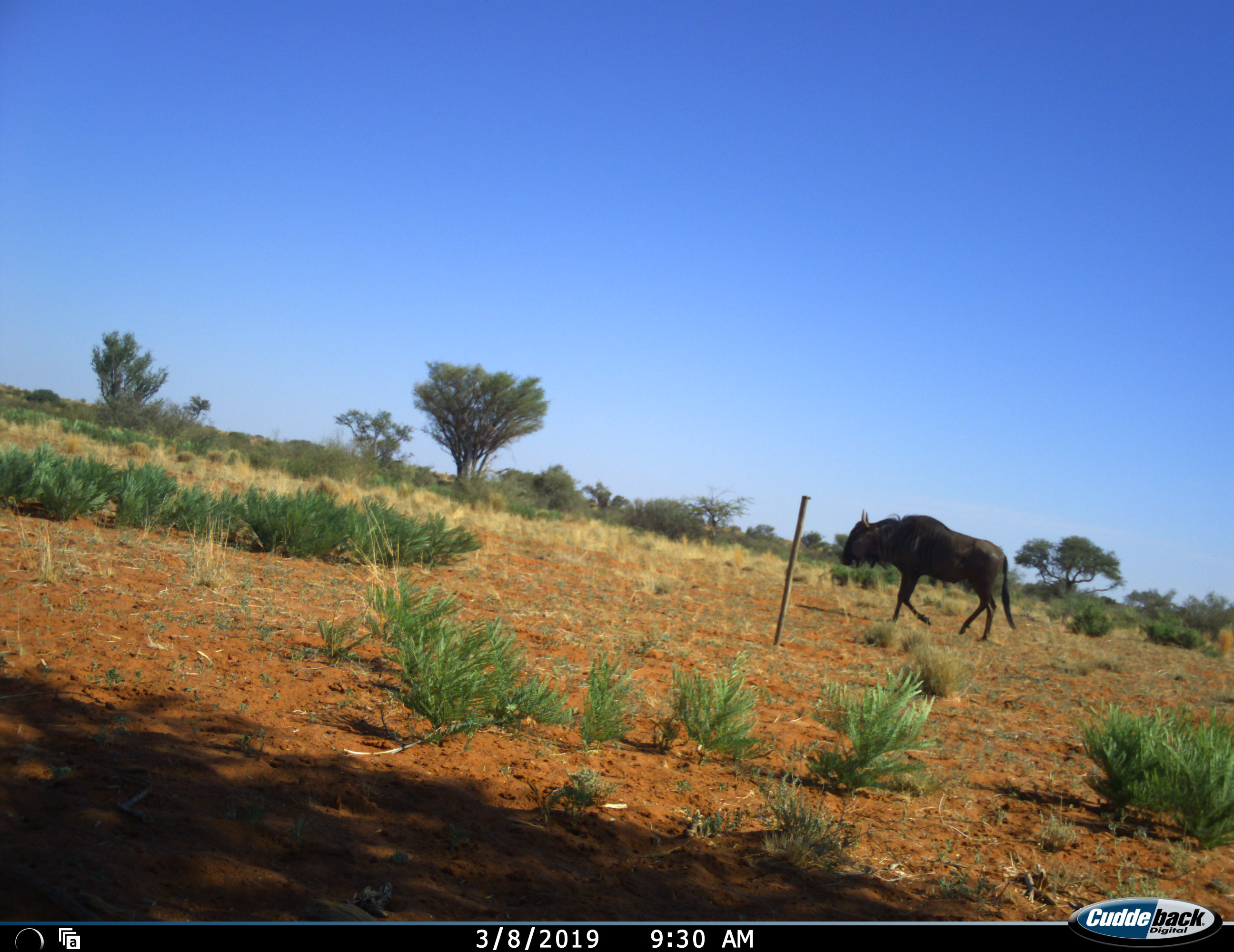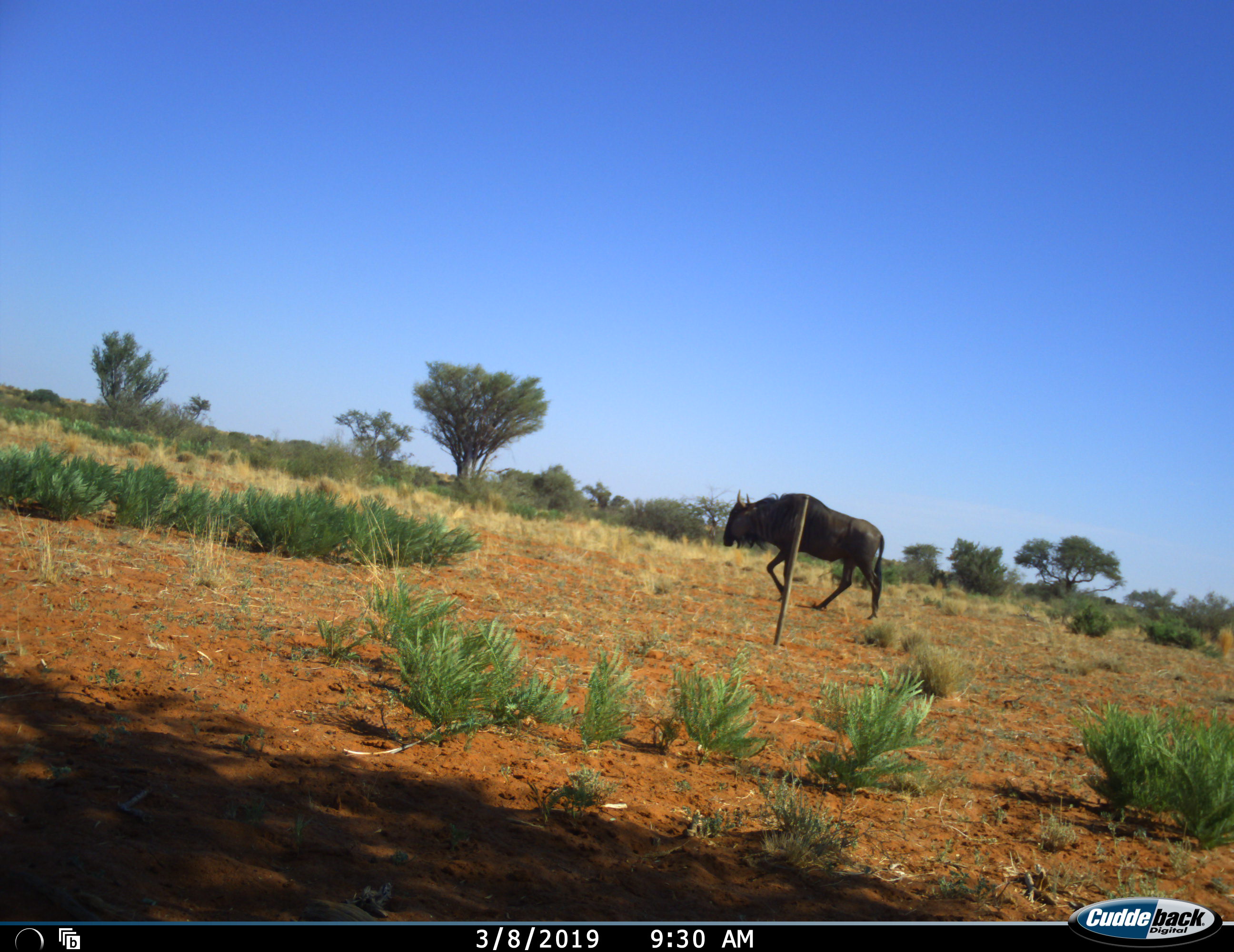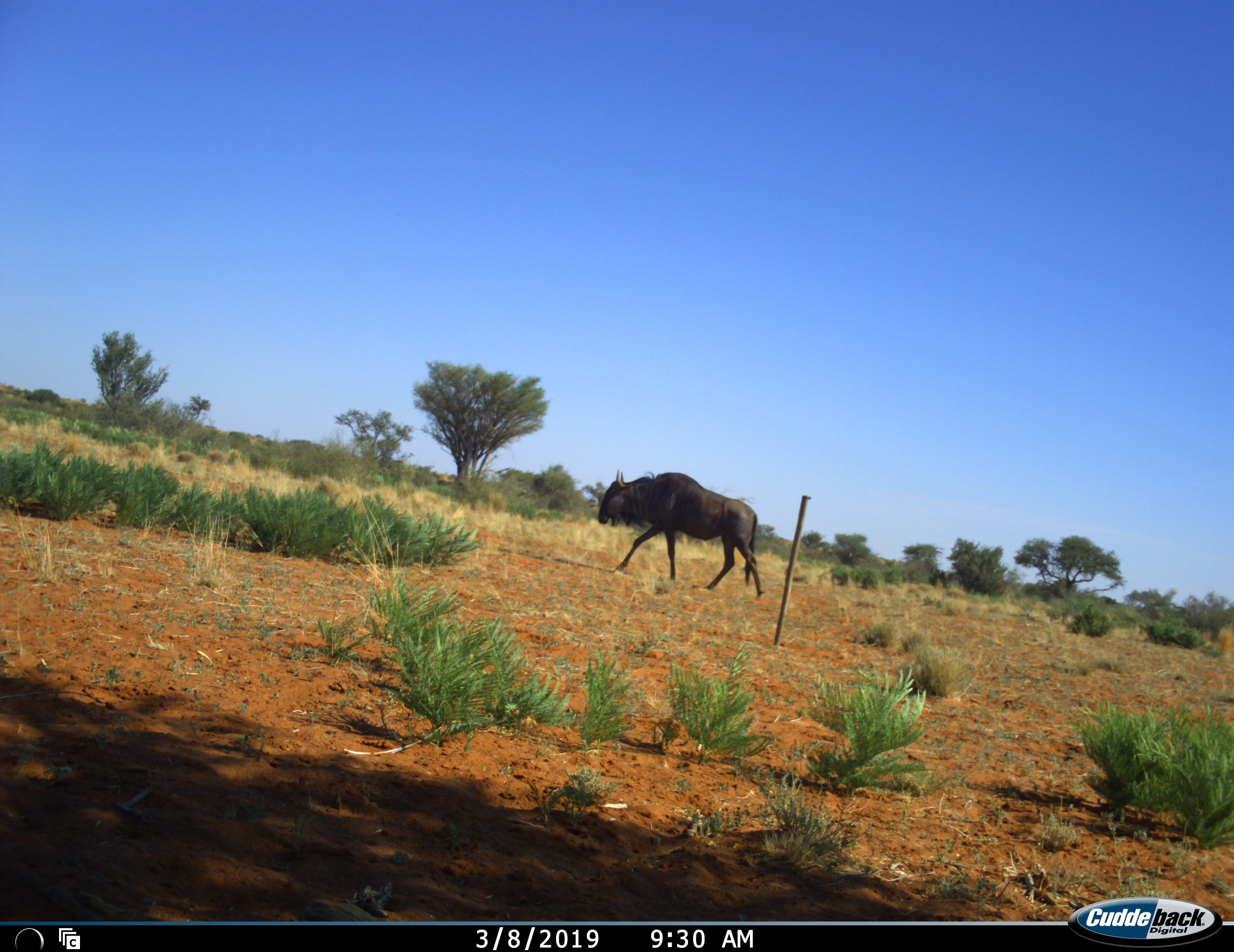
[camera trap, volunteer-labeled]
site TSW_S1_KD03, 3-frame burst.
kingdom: Animalia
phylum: Chordata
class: Mammalia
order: Artiodactyla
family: Bovidae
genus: Connochaetes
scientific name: Connochaetes taurinus taurinus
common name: blue wildebeest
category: wildebeestblue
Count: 1.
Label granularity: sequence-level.